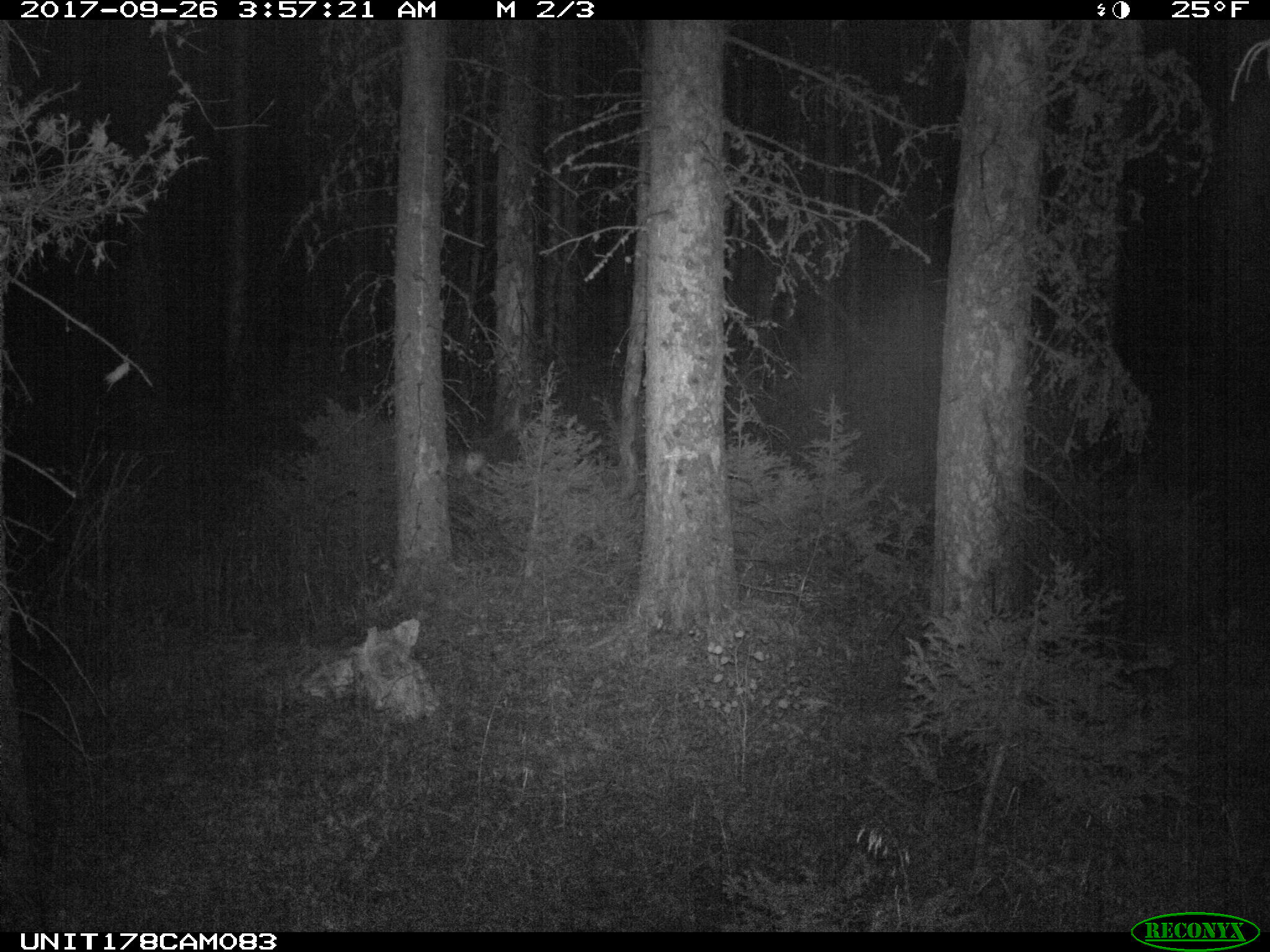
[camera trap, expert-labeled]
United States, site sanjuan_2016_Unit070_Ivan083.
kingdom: Animalia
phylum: Chordata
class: Mammalia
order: Artiodactyla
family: Cervidae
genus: Odocoileus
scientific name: Odocoileus hemionus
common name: mule deer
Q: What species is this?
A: Odocoileus hemionus (mule deer).